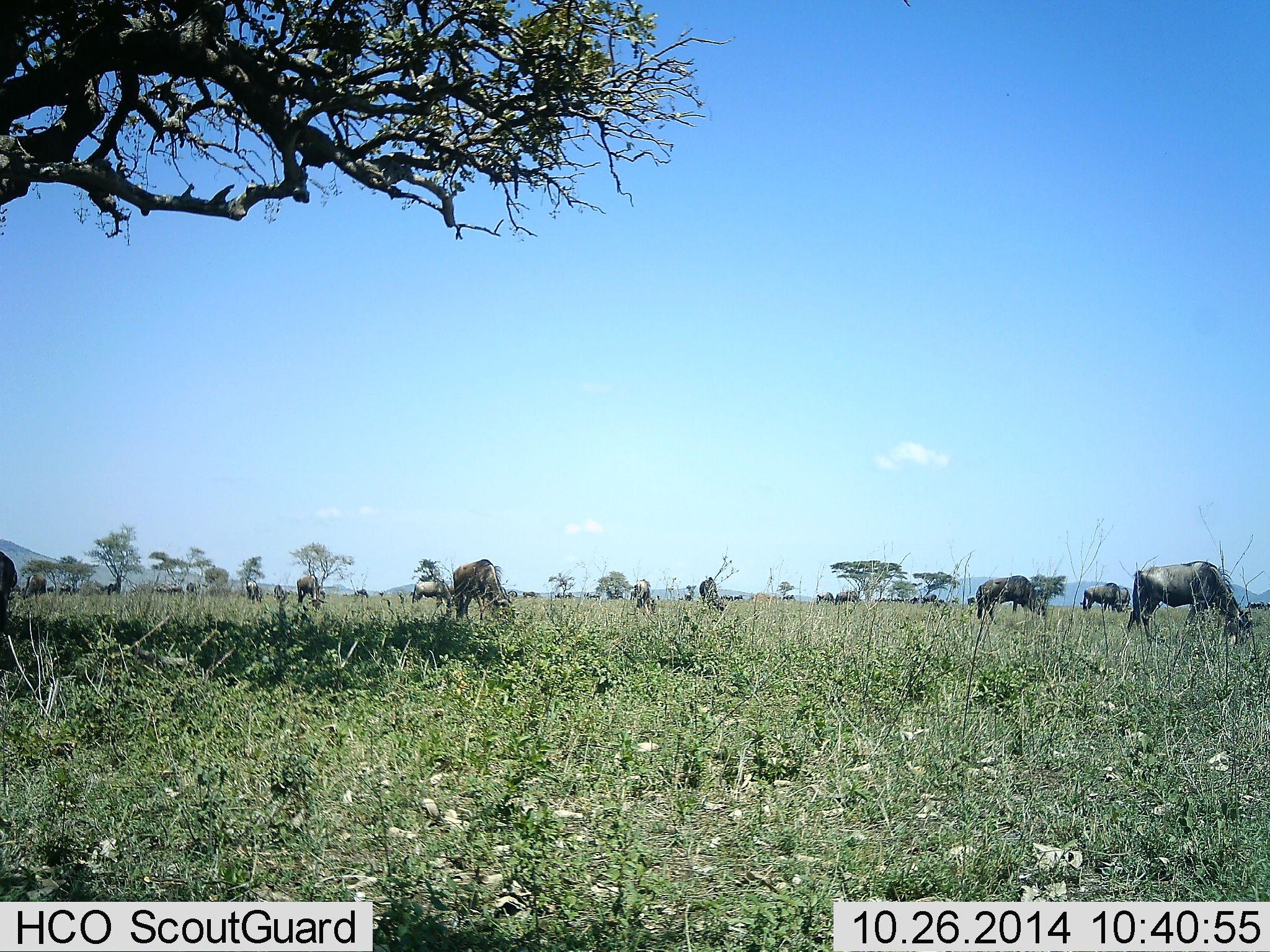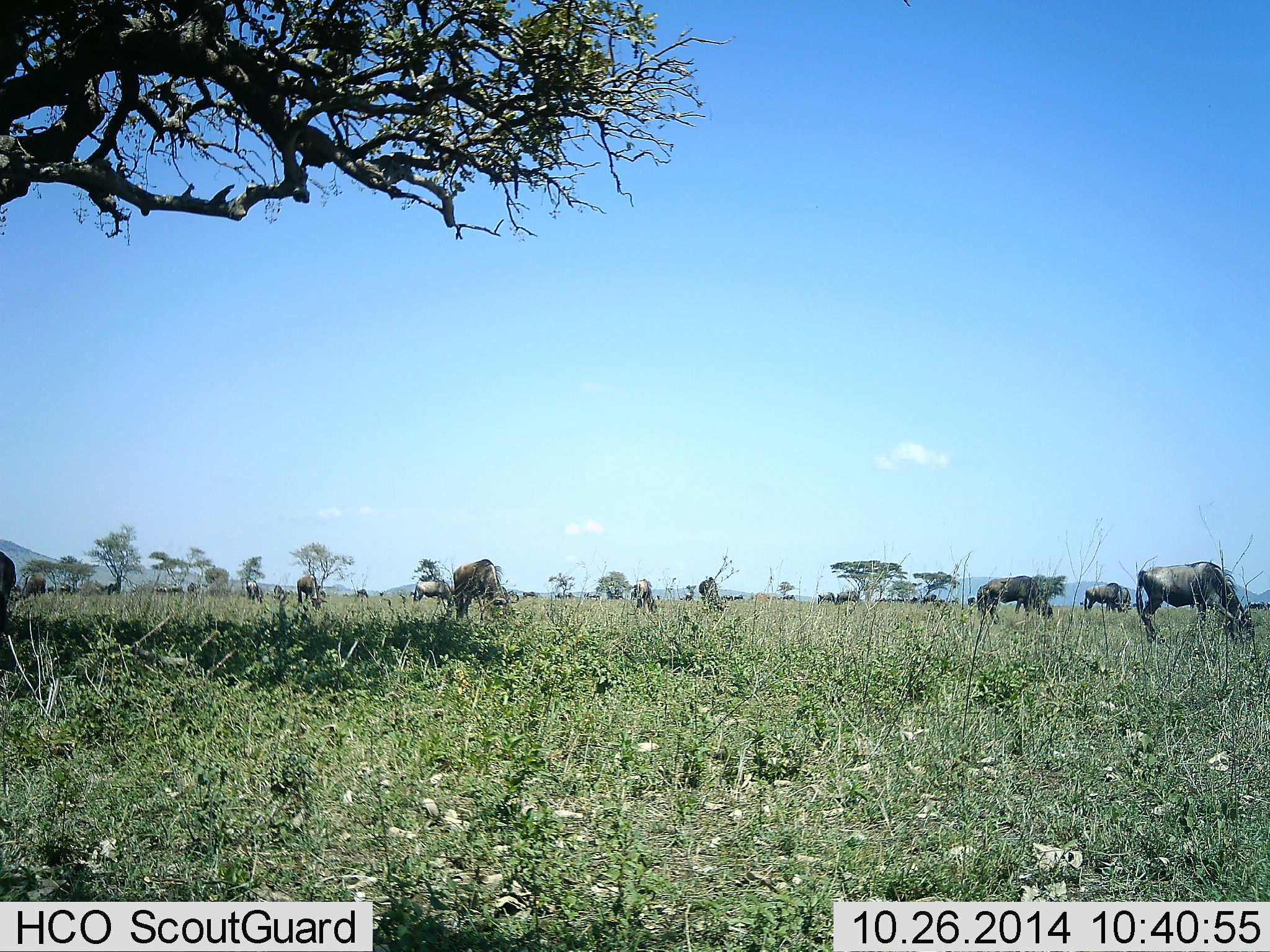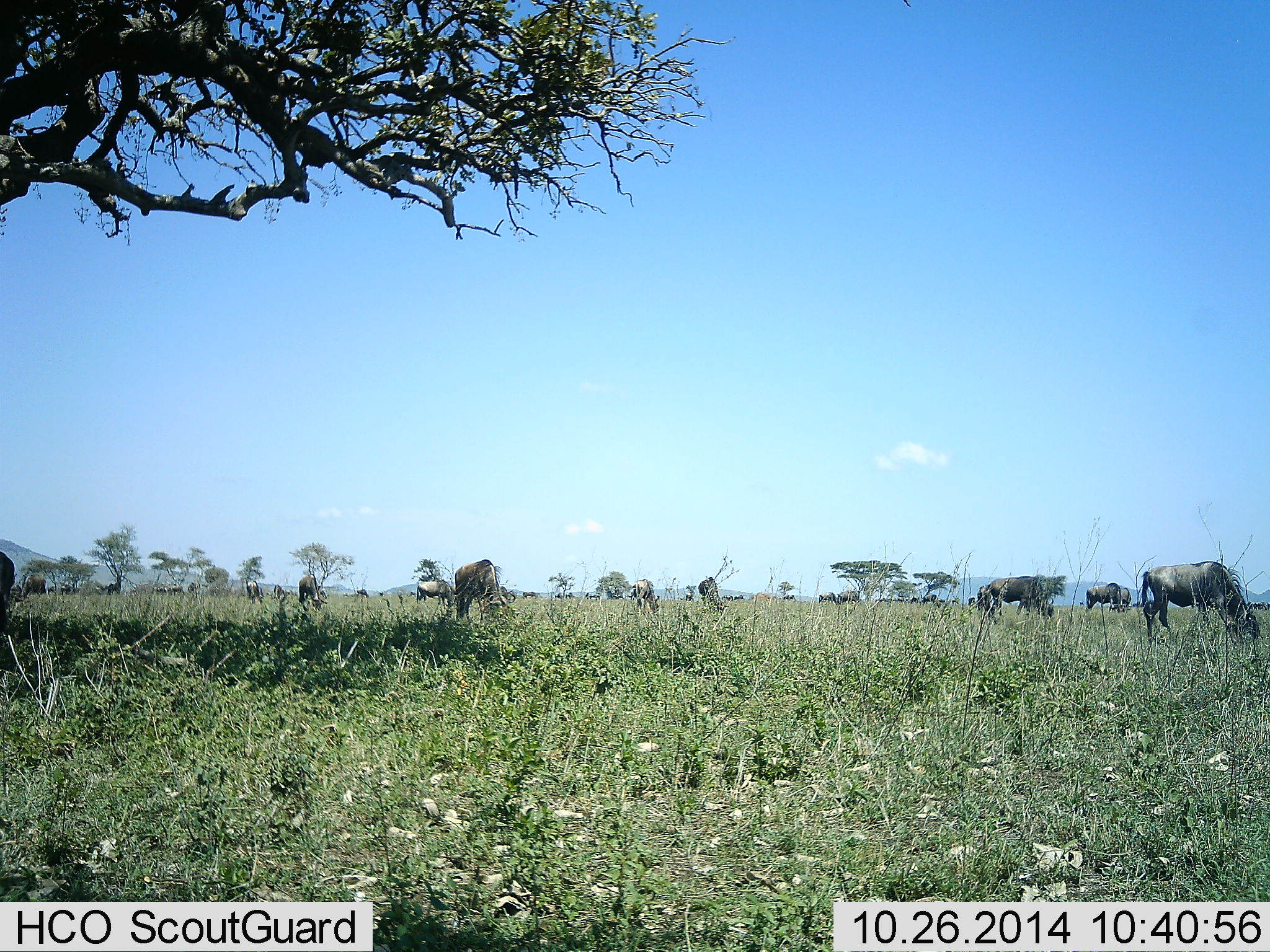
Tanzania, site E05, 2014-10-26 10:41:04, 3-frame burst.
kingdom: Animalia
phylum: Chordata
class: Mammalia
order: Artiodactyla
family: Bovidae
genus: Connochaetes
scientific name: Connochaetes taurinus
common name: blue wildebeest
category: wildebeest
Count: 11-50.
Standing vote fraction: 30%.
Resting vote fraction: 10%.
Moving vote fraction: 10%.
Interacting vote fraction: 10%.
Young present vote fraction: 0%.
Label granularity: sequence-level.